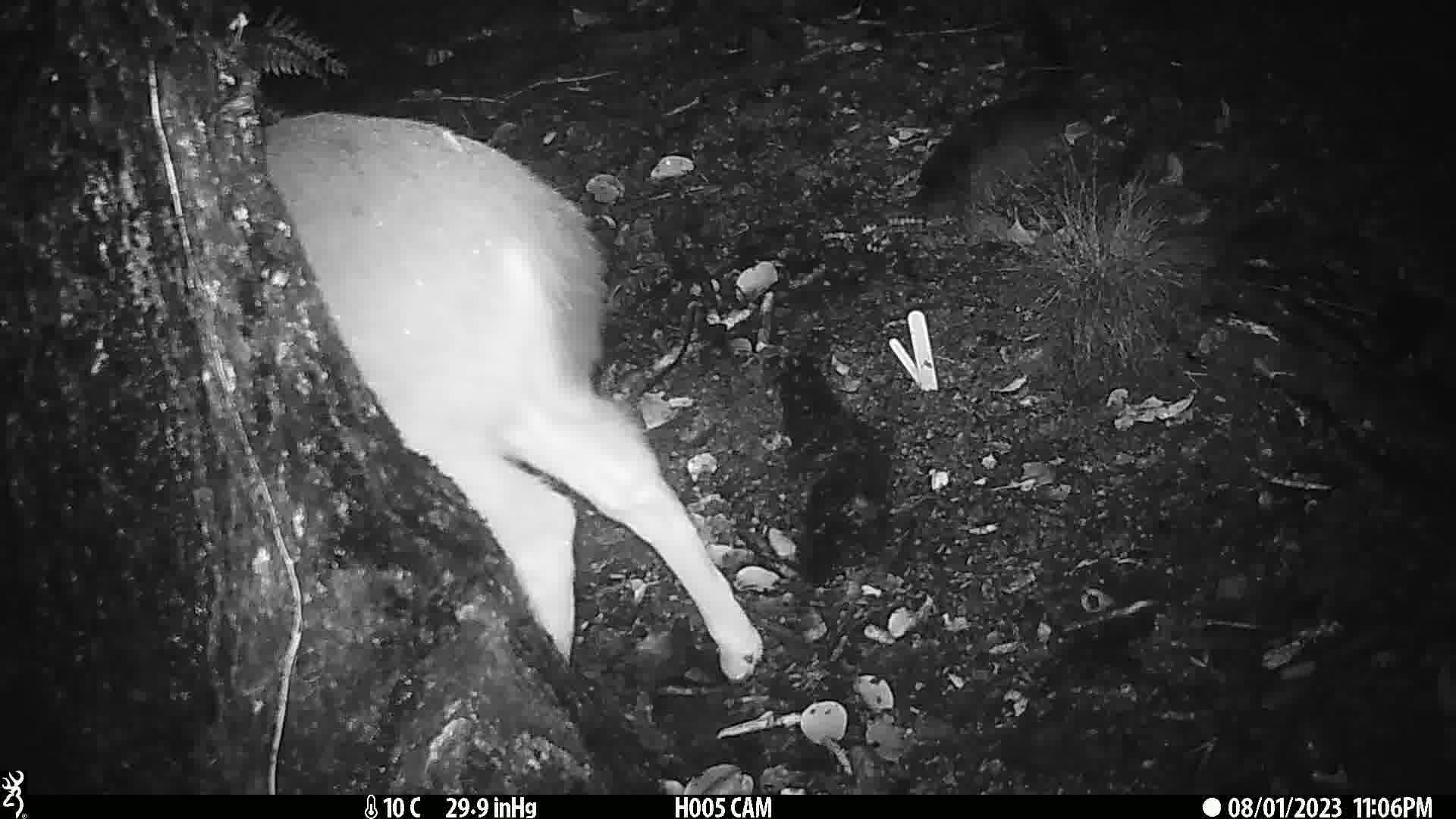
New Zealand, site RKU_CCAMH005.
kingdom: Animalia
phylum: Chordata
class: Mammalia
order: Artiodactyla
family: Cervidae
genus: Odocoileus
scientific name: Odocoileus virginianus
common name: white-tailed deer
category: white tailed deer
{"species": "white tailed deer (white-tailed deer) (Odocoileus virginianus)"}